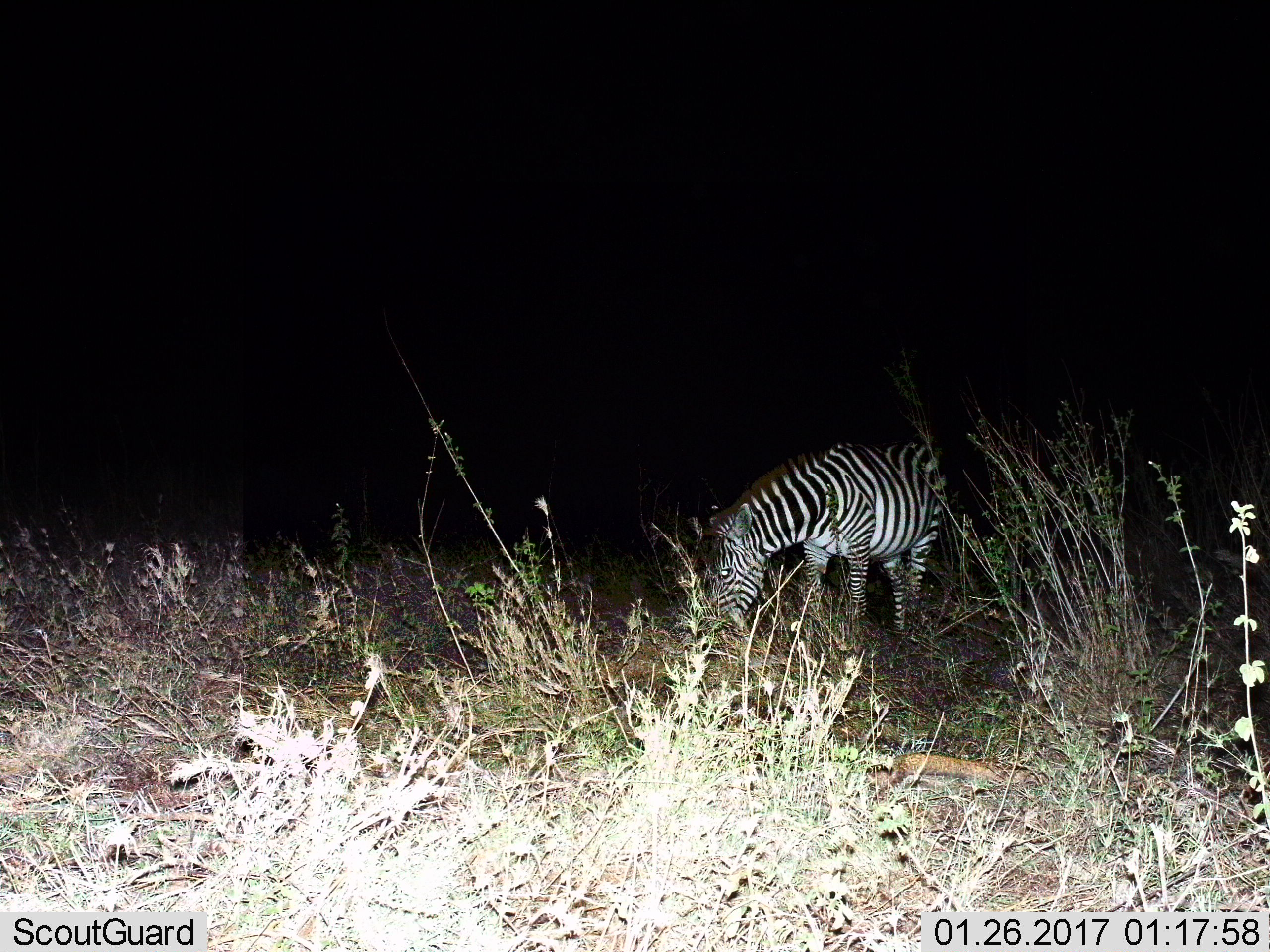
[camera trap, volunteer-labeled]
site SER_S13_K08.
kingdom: Animalia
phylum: Chordata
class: Mammalia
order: Perissodactyla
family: Equidae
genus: Equus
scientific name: Equus quagga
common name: plains zebra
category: zebraplains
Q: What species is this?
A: Zebraplains (plains zebra) (Equus quagga).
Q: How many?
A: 1.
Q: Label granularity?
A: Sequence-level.